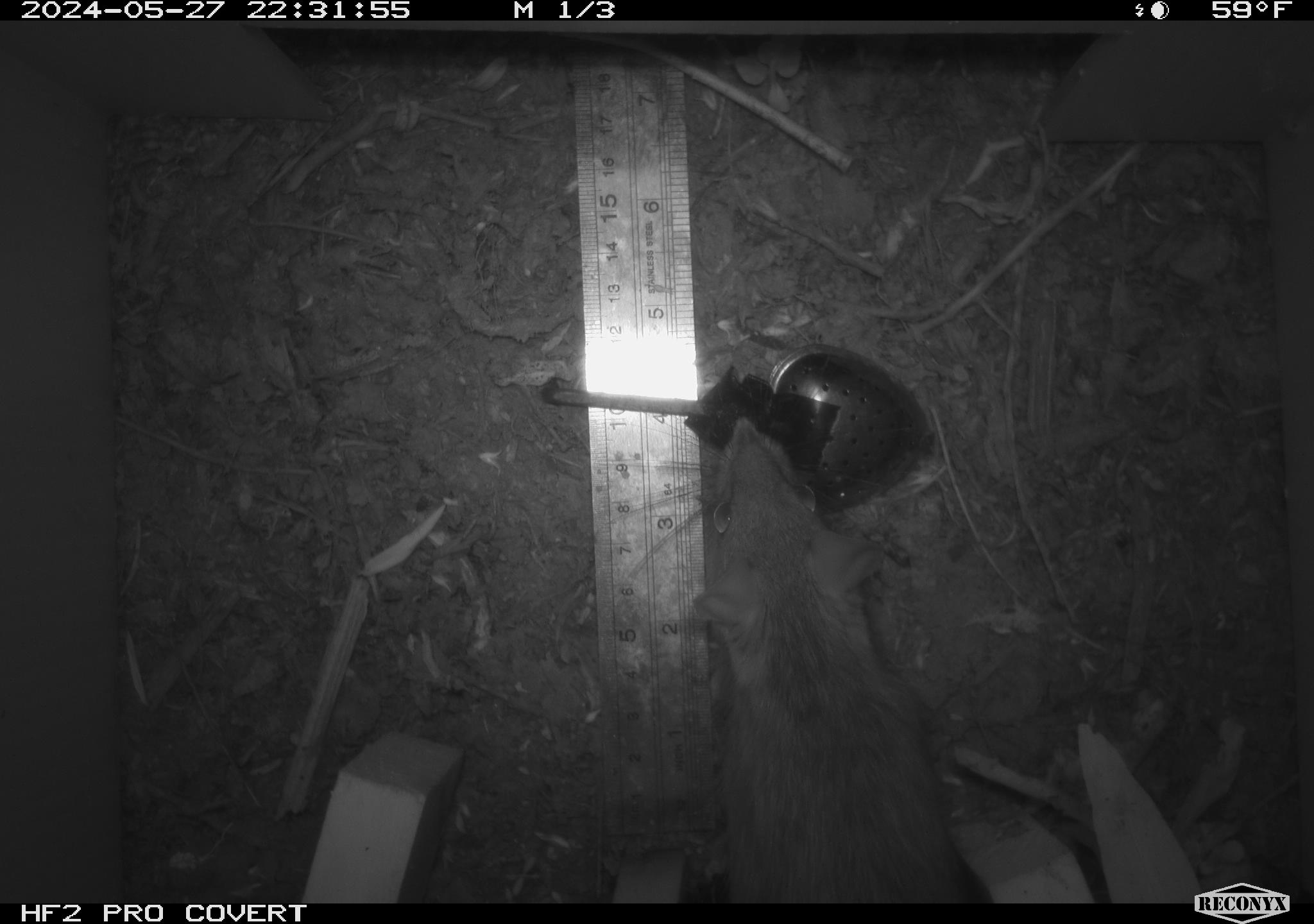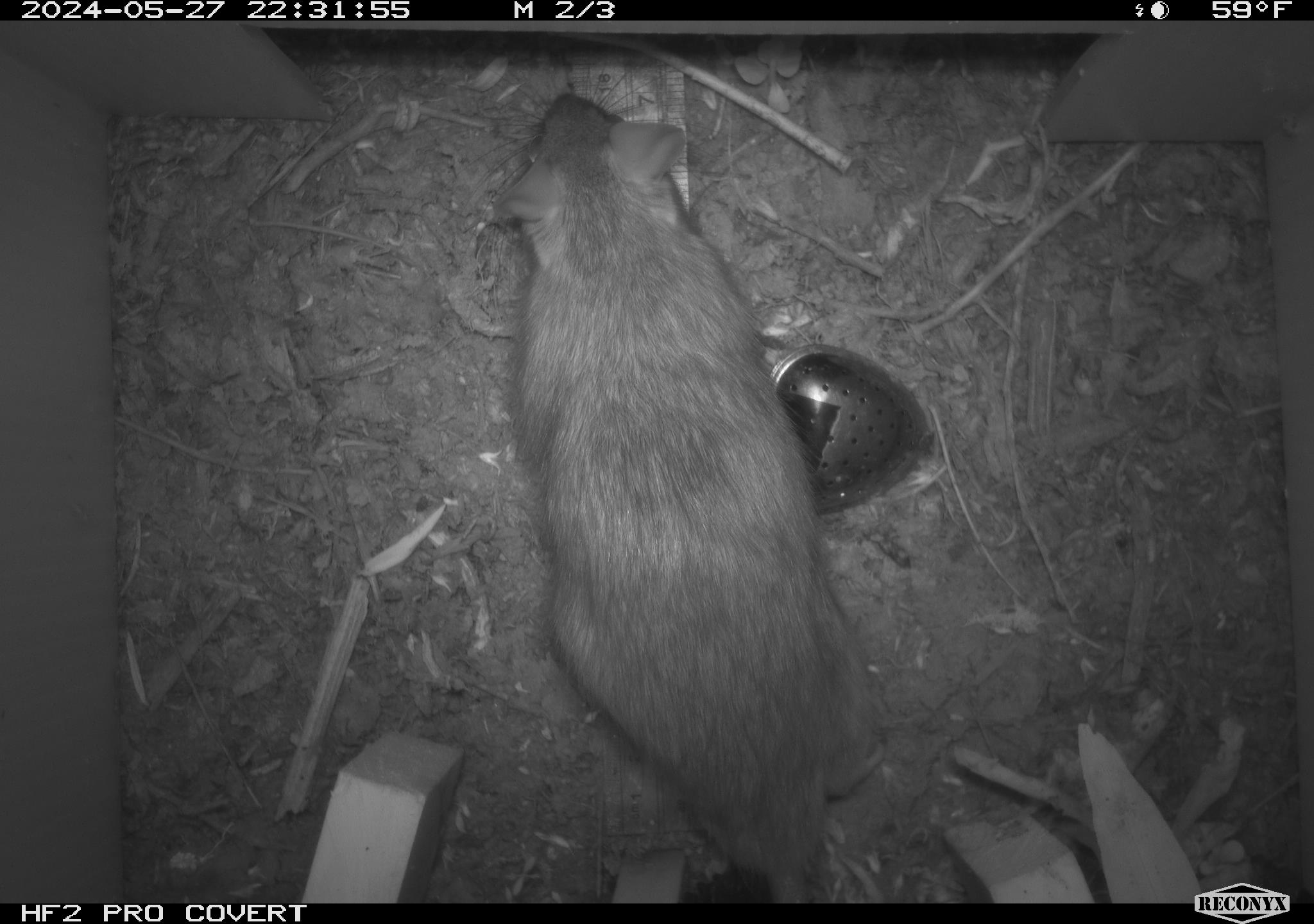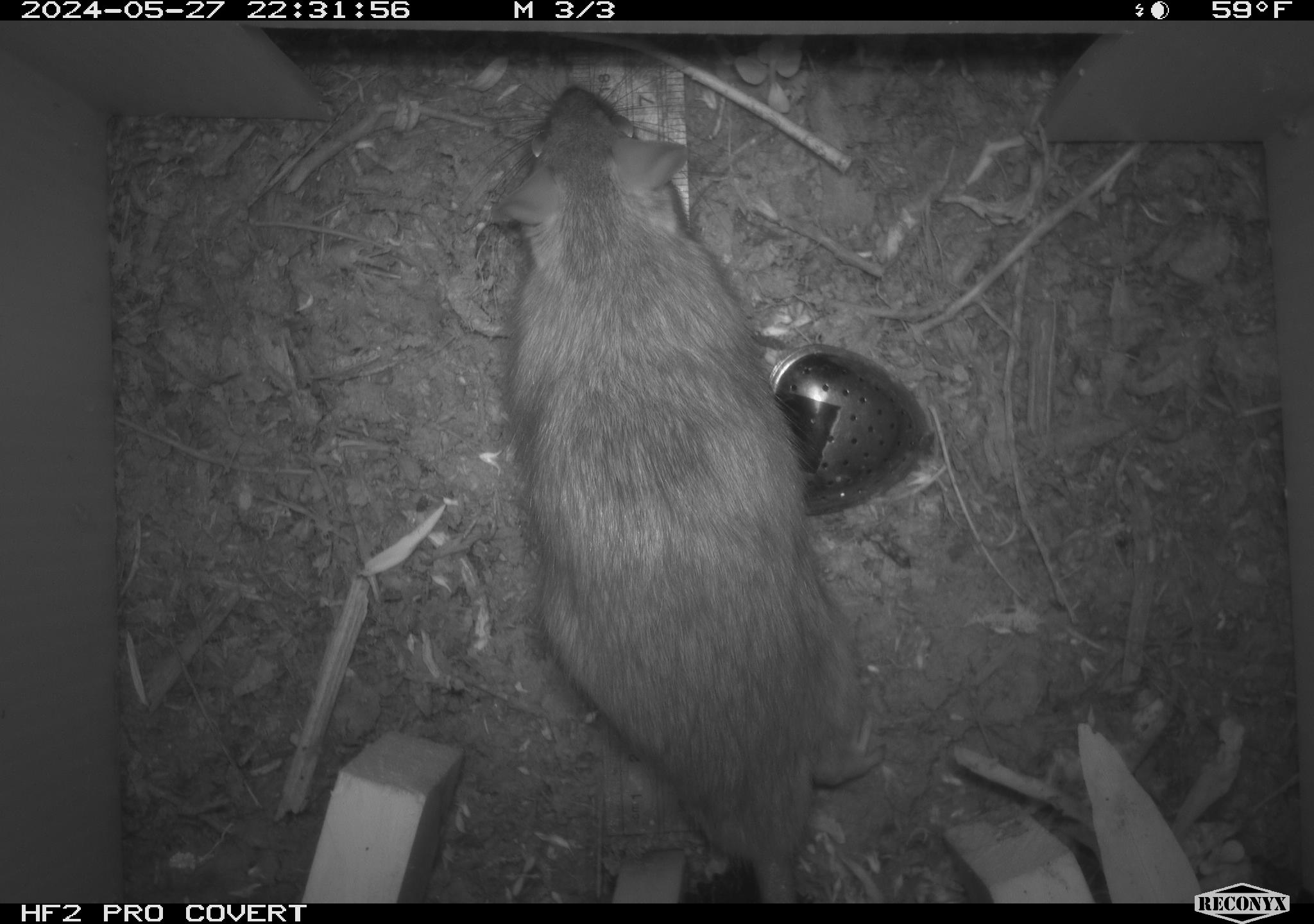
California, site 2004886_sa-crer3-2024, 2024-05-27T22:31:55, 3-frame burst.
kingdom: Animalia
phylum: Chordata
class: Mammalia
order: Rodentia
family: Muridae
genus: Rattus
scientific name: Rattus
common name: rat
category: rattus species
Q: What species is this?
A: Rattus species (rat) (Rattus).